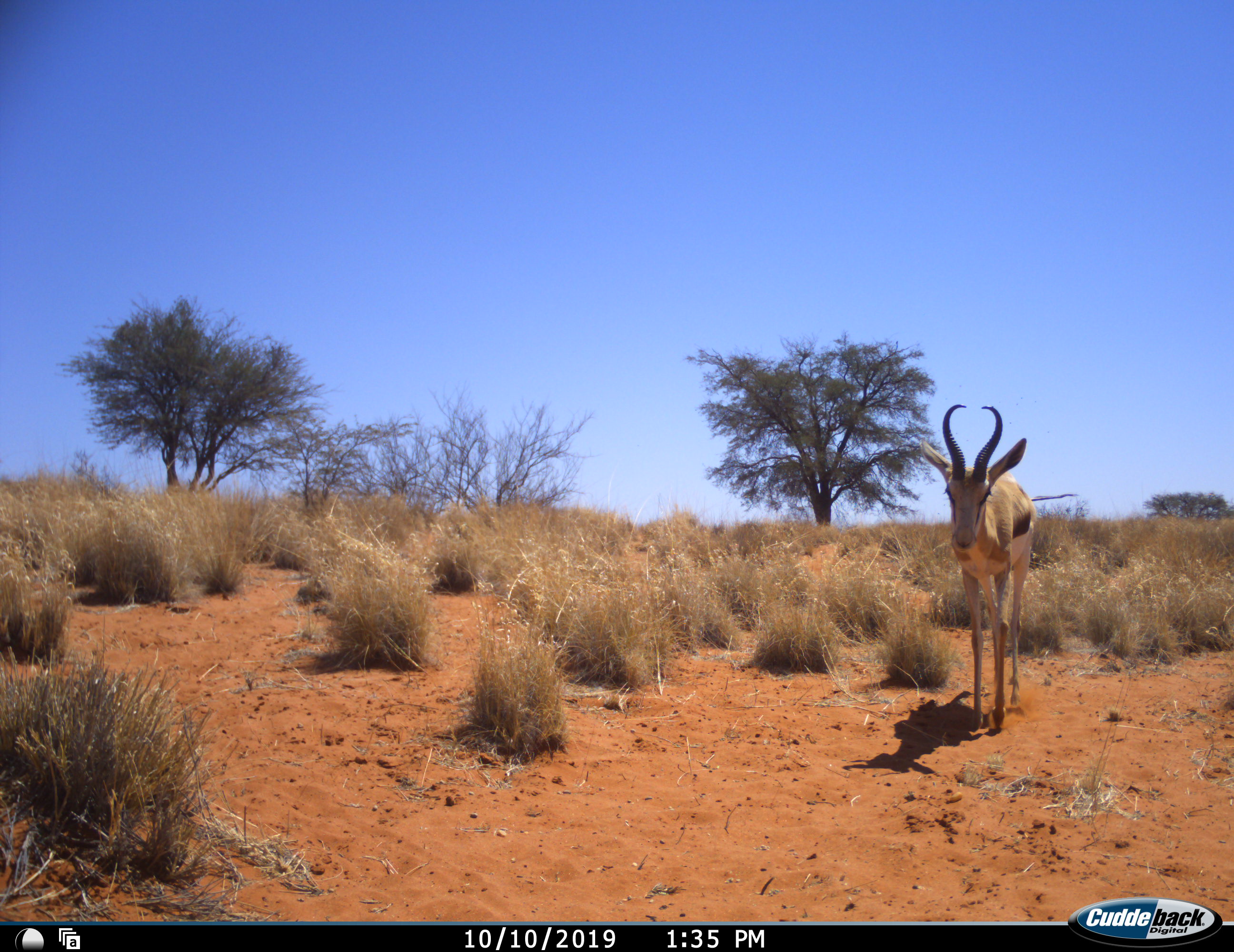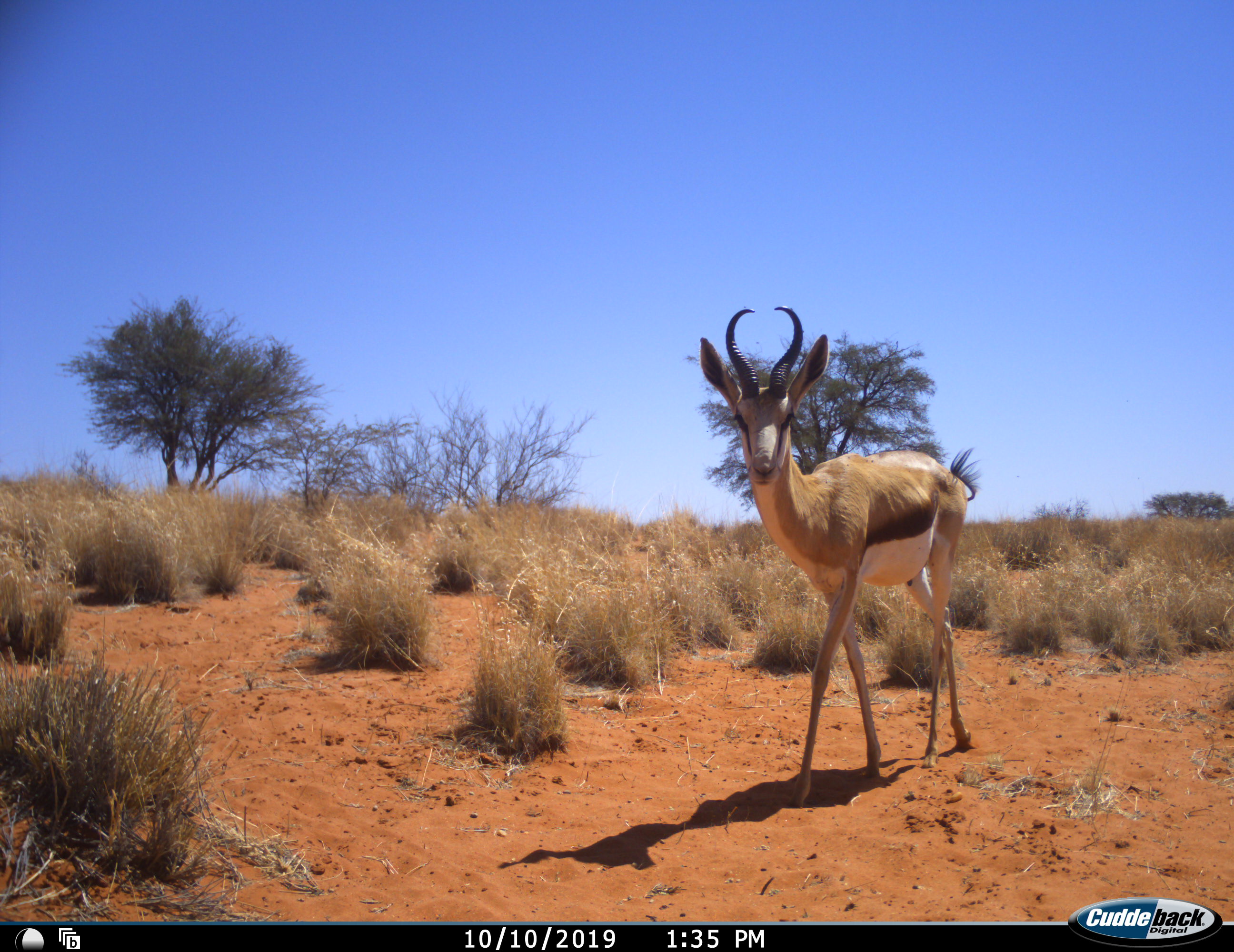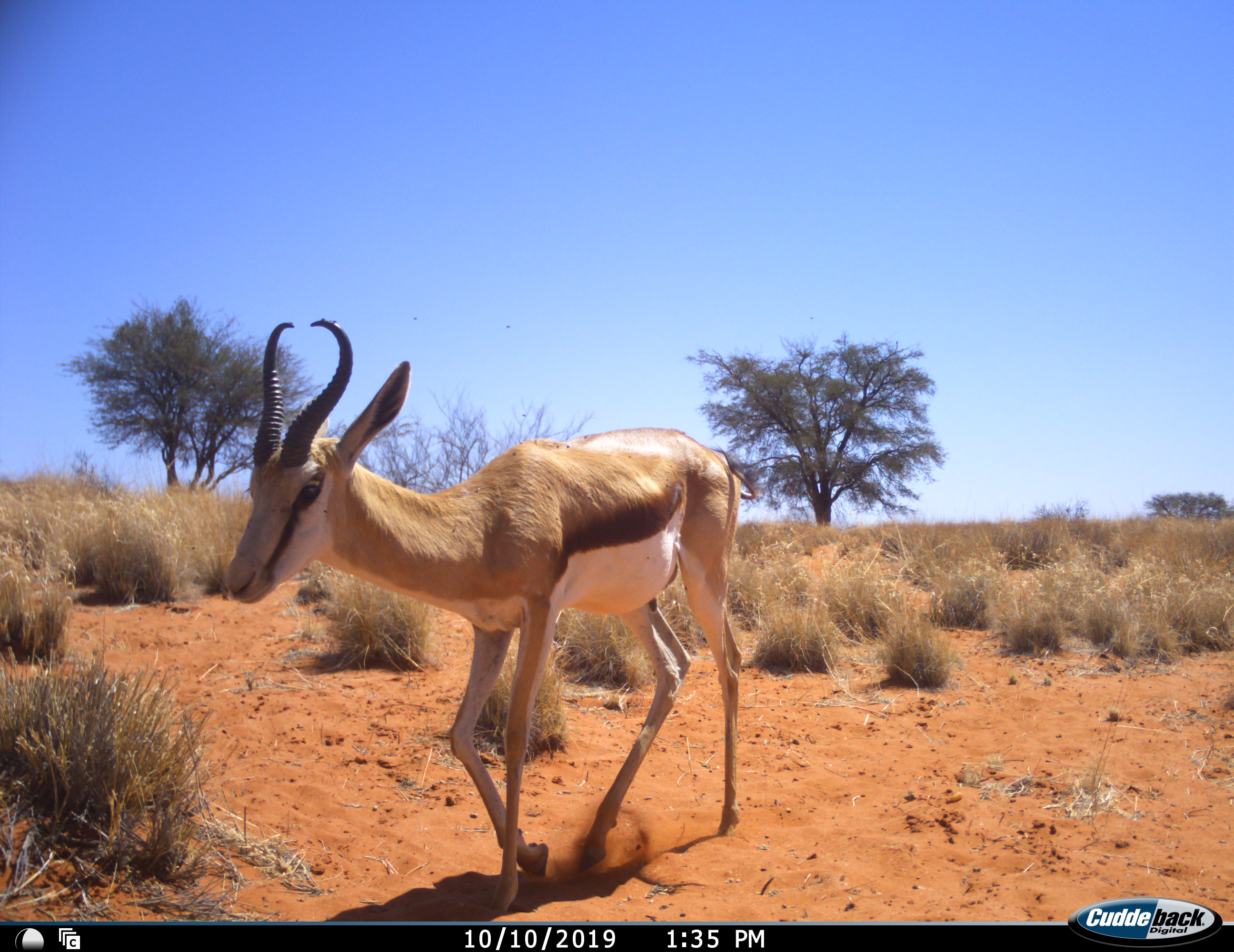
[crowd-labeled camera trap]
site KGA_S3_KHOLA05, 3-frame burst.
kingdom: Animalia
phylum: Chordata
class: Mammalia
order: Artiodactyla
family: Bovidae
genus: Antidorcas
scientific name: Antidorcas marsupialis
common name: springbok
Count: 1.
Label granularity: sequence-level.